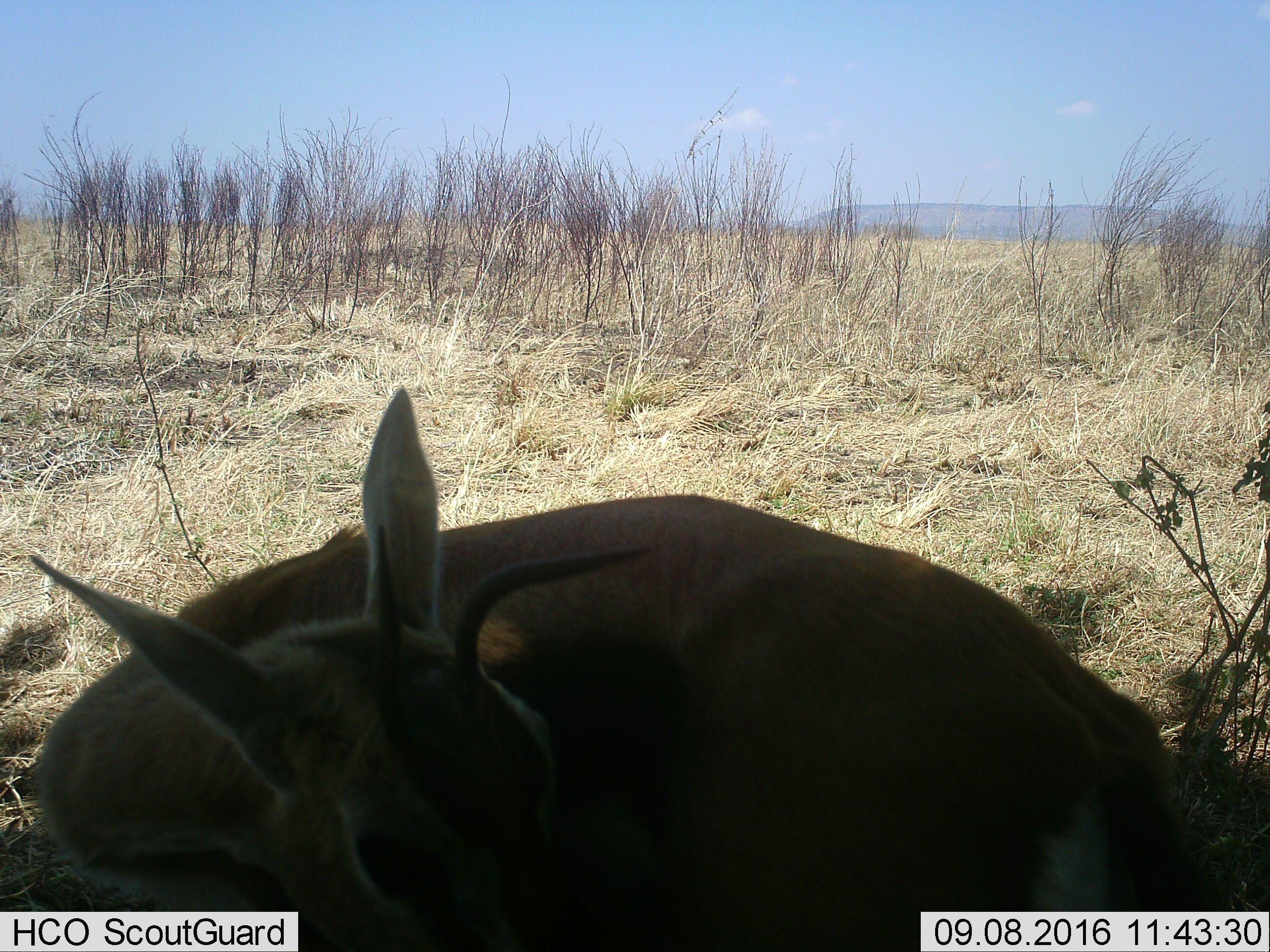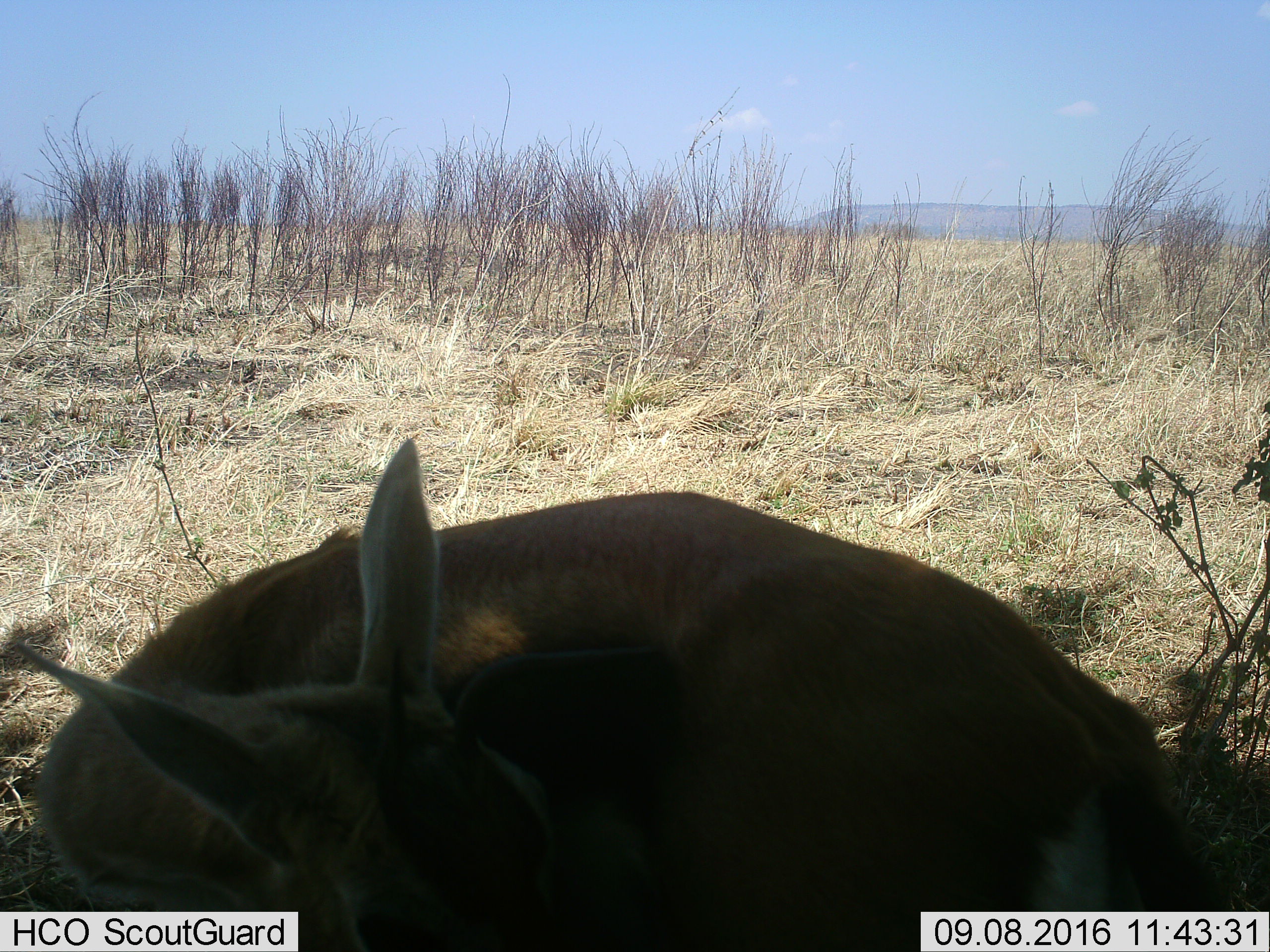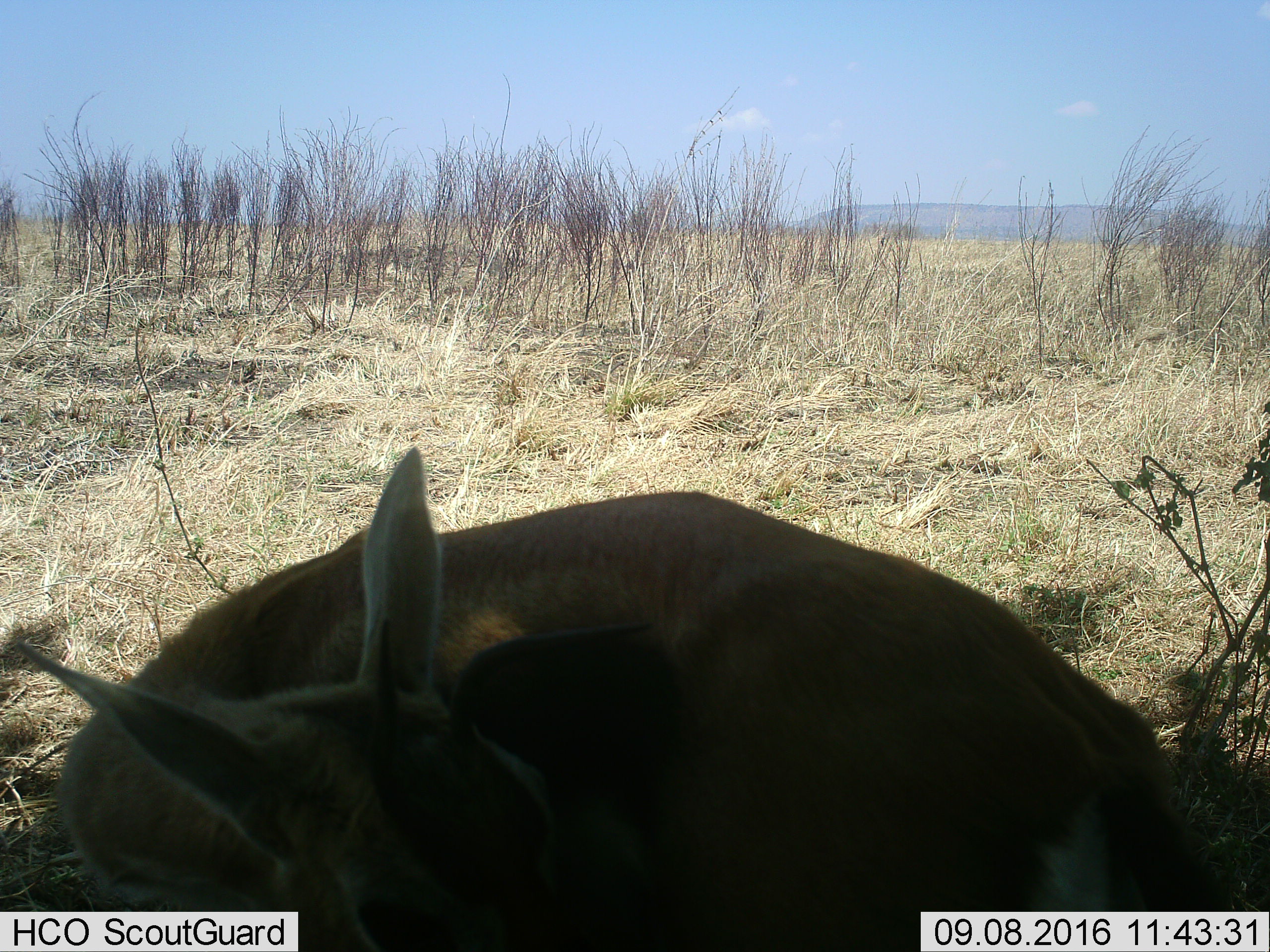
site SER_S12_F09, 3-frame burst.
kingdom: Animalia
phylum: Chordata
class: Mammalia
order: Artiodactyla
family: Bovidae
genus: Eudorcas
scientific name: Eudorcas thomsonii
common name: thomson's gazelle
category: gazellethomsons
Gazellethomsons (thomson's gazelle) (Eudorcas thomsonii), count 1. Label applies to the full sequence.